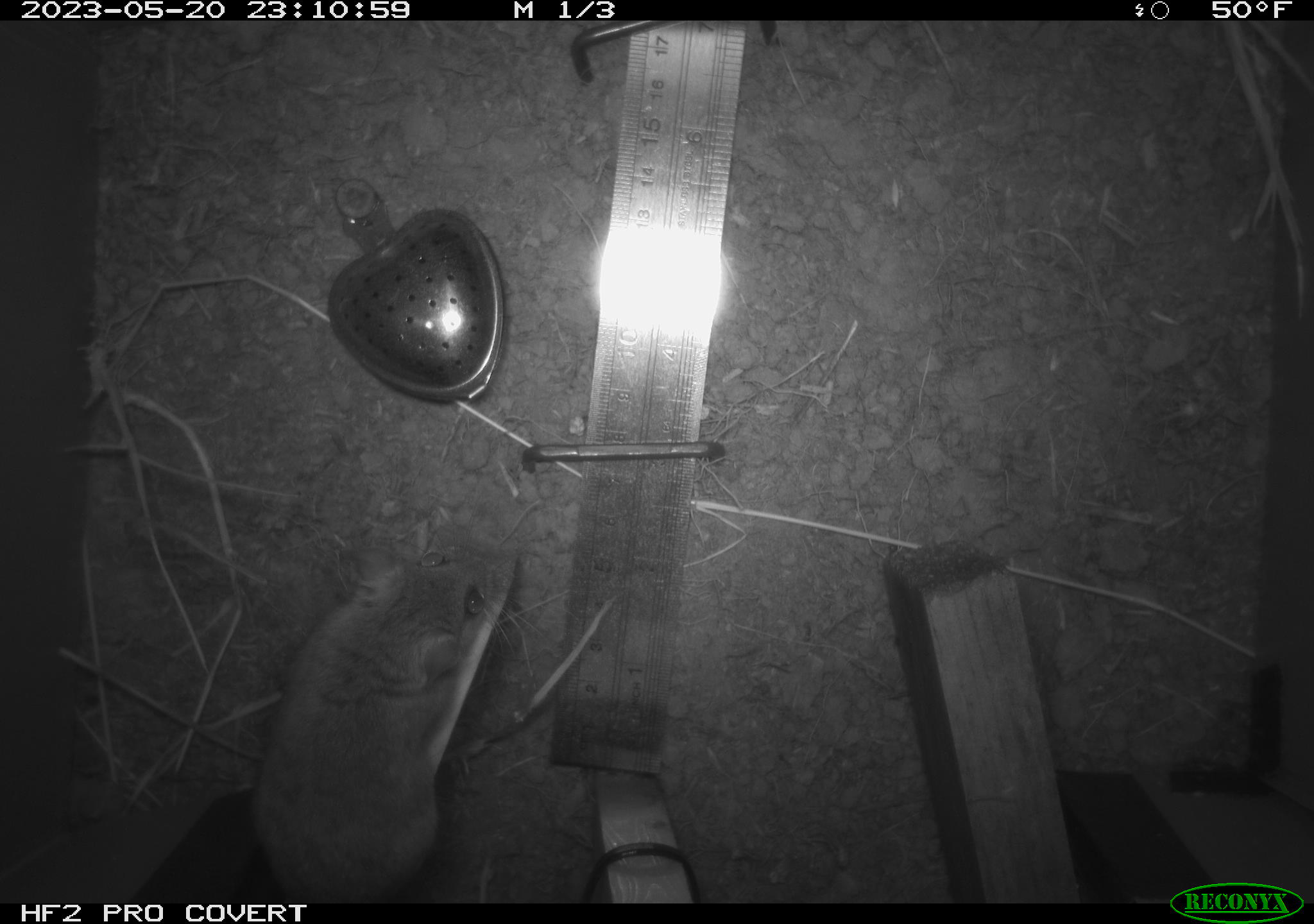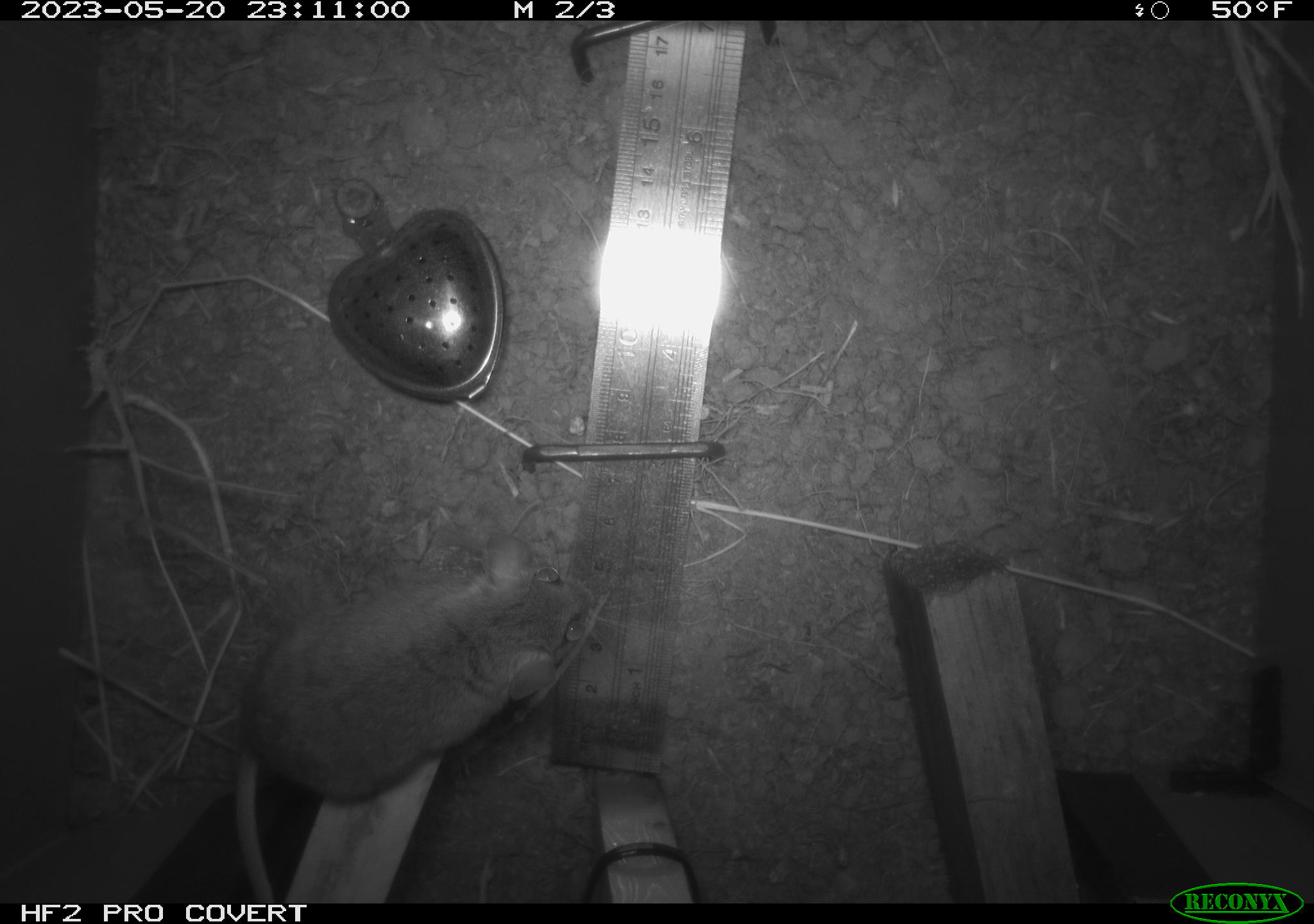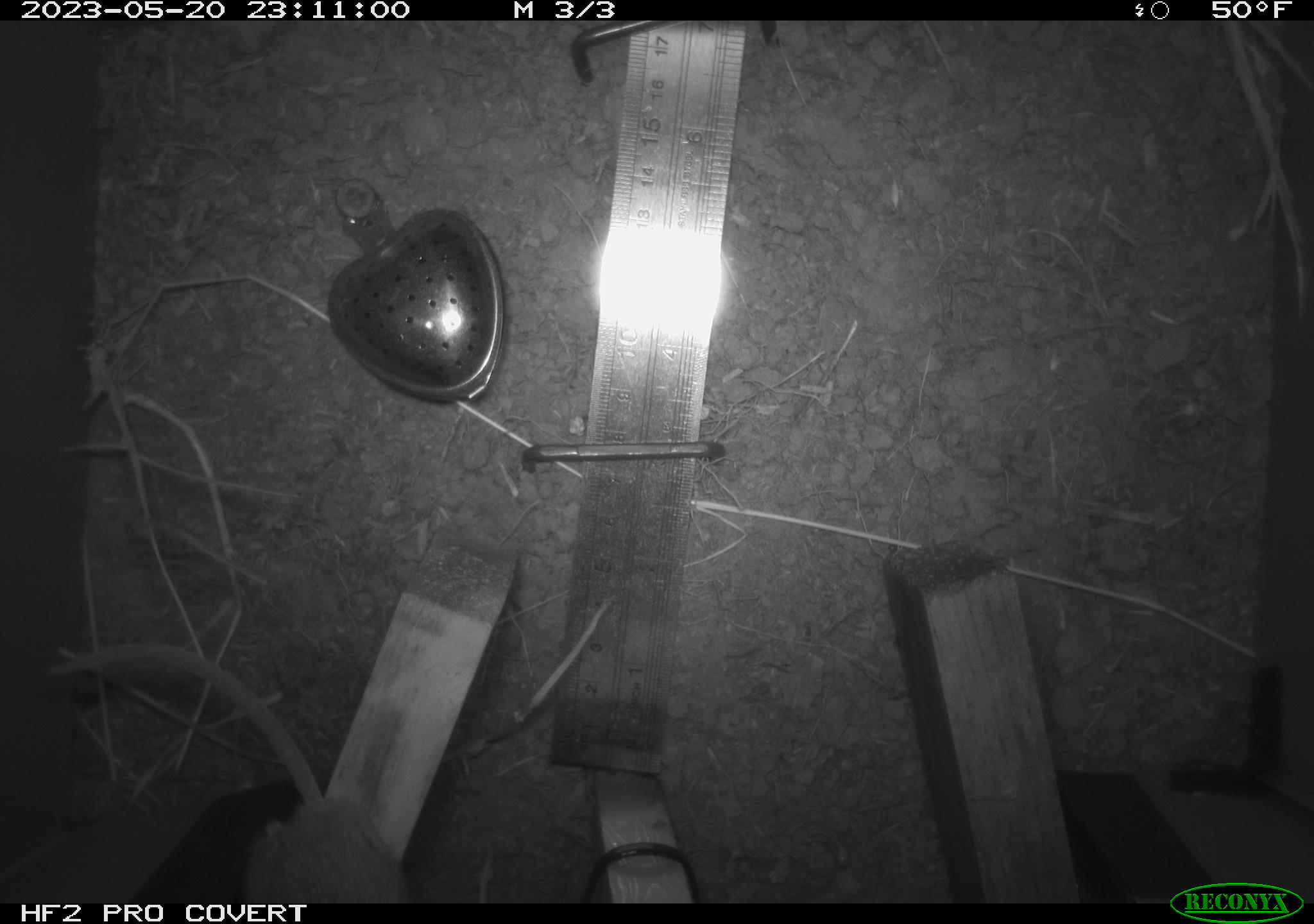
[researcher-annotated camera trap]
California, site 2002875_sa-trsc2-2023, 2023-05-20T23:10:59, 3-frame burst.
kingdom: Animalia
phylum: Chordata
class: Mammalia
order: Rodentia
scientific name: Rodentia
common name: mouse species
Mouse species (Rodentia).